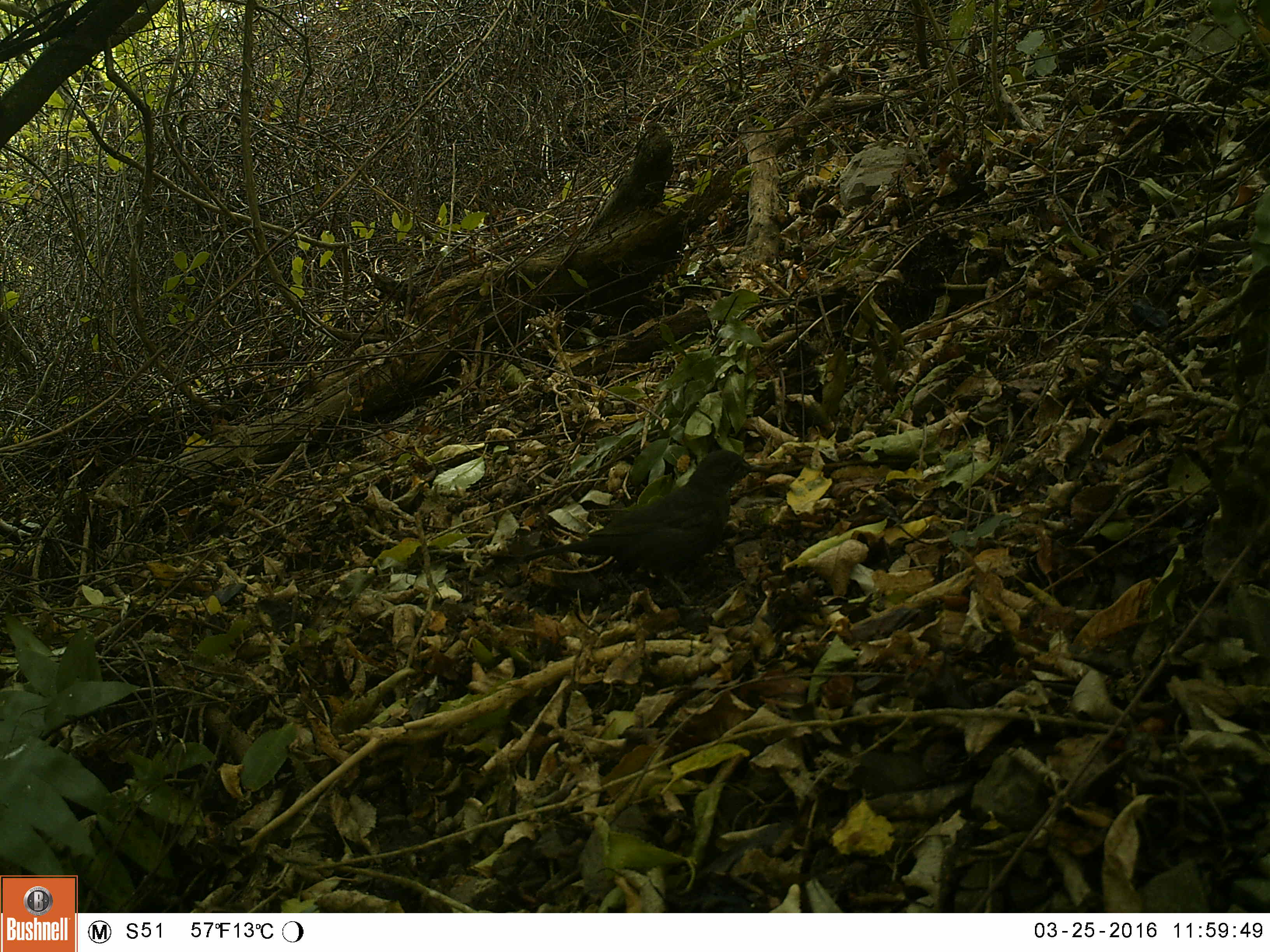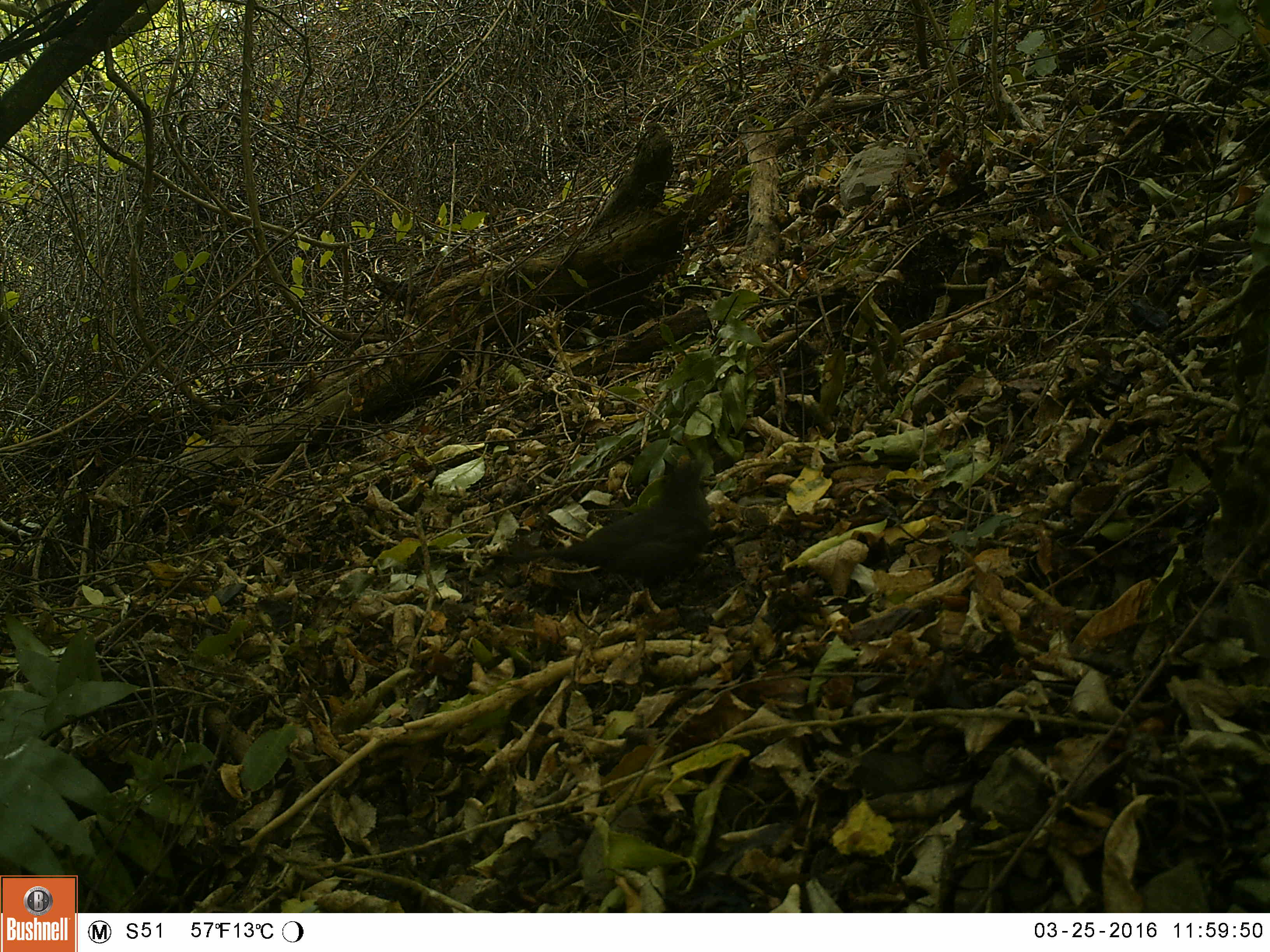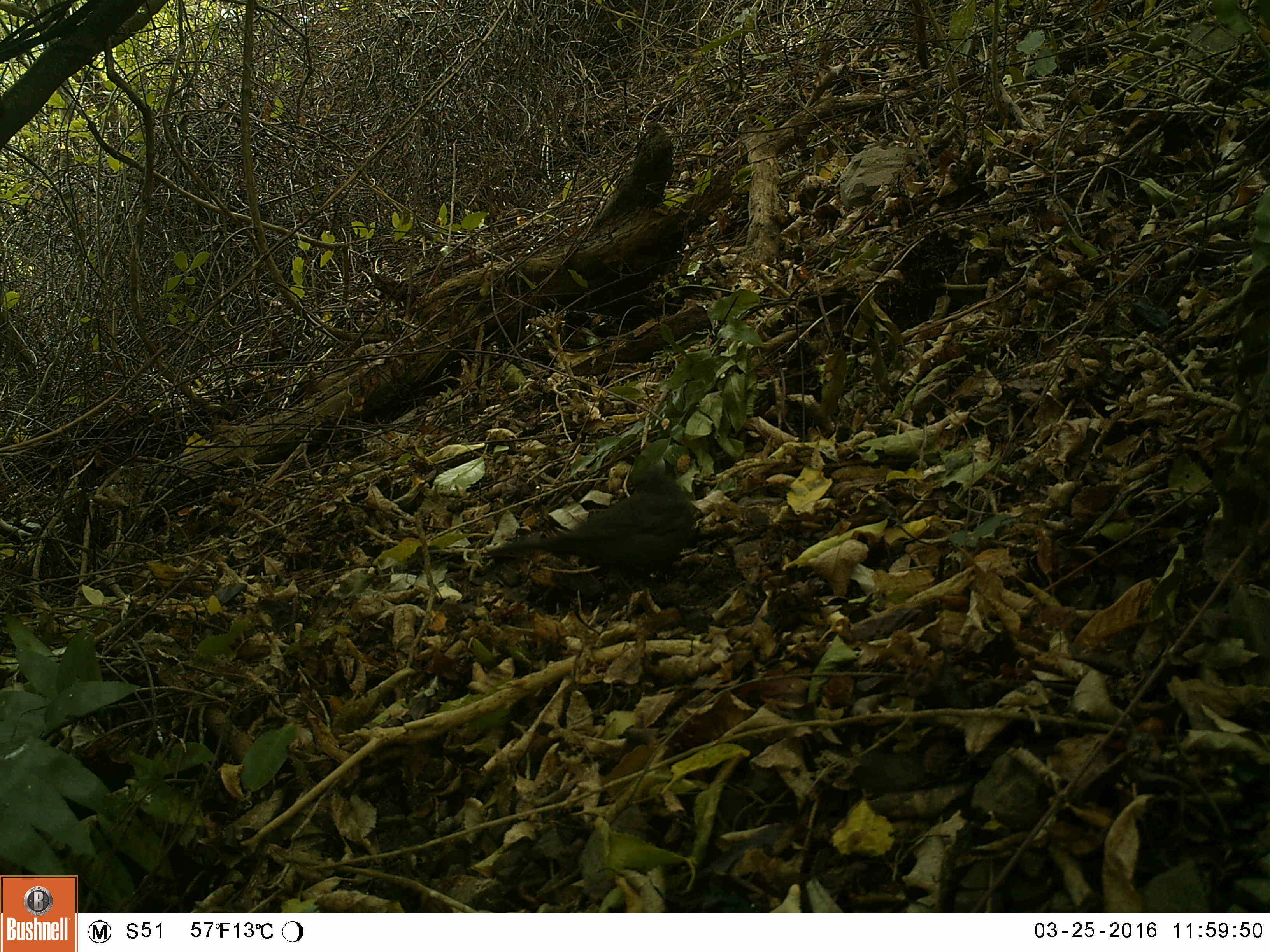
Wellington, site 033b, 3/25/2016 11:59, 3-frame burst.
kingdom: Animalia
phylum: Chordata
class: Aves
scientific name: Aves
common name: bird